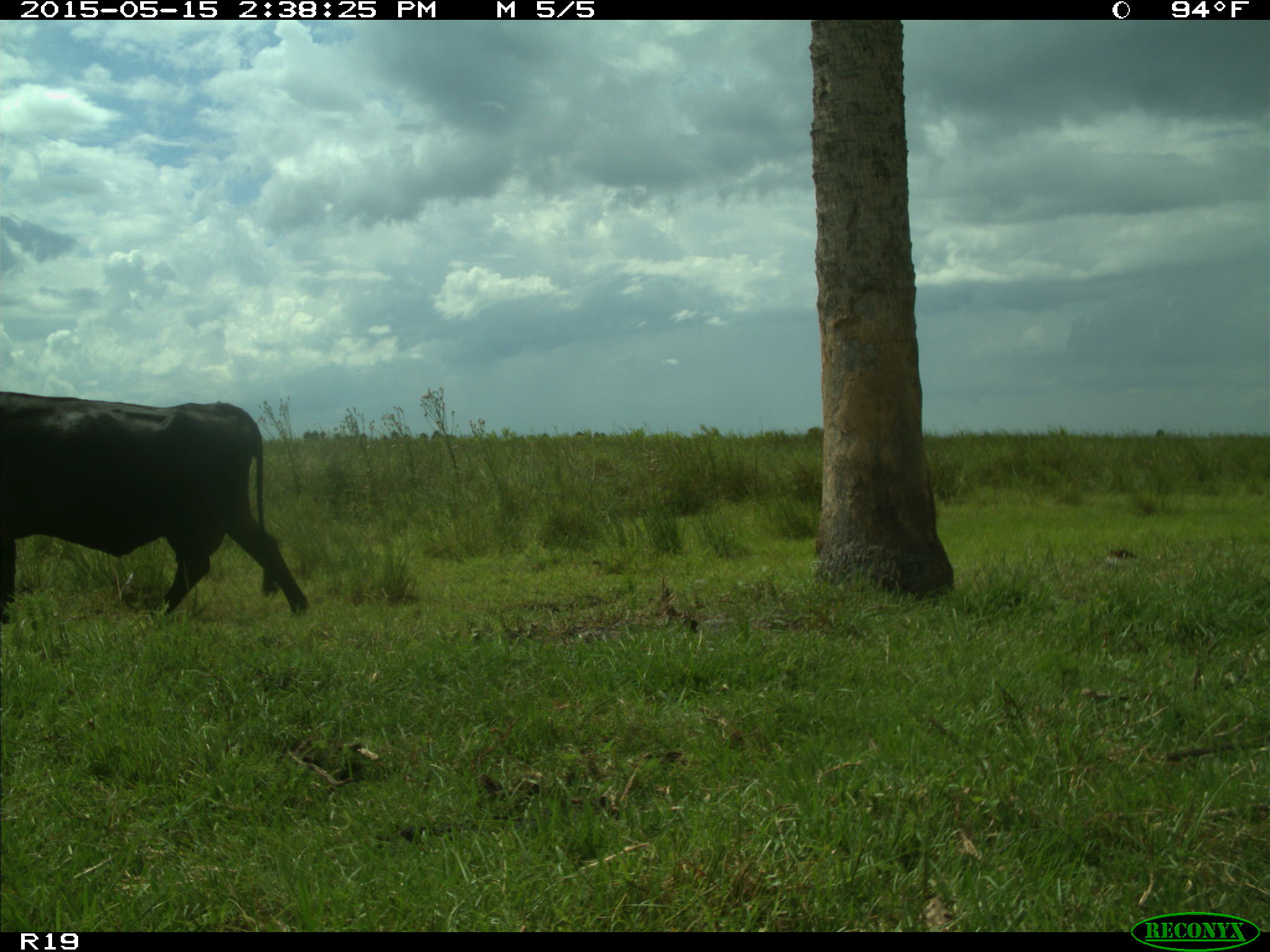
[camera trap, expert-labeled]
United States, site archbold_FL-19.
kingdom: Animalia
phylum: Chordata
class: Mammalia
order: Artiodactyla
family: Bovidae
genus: Bos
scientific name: Bos taurus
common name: domestic cow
Bos taurus (domestic cow).